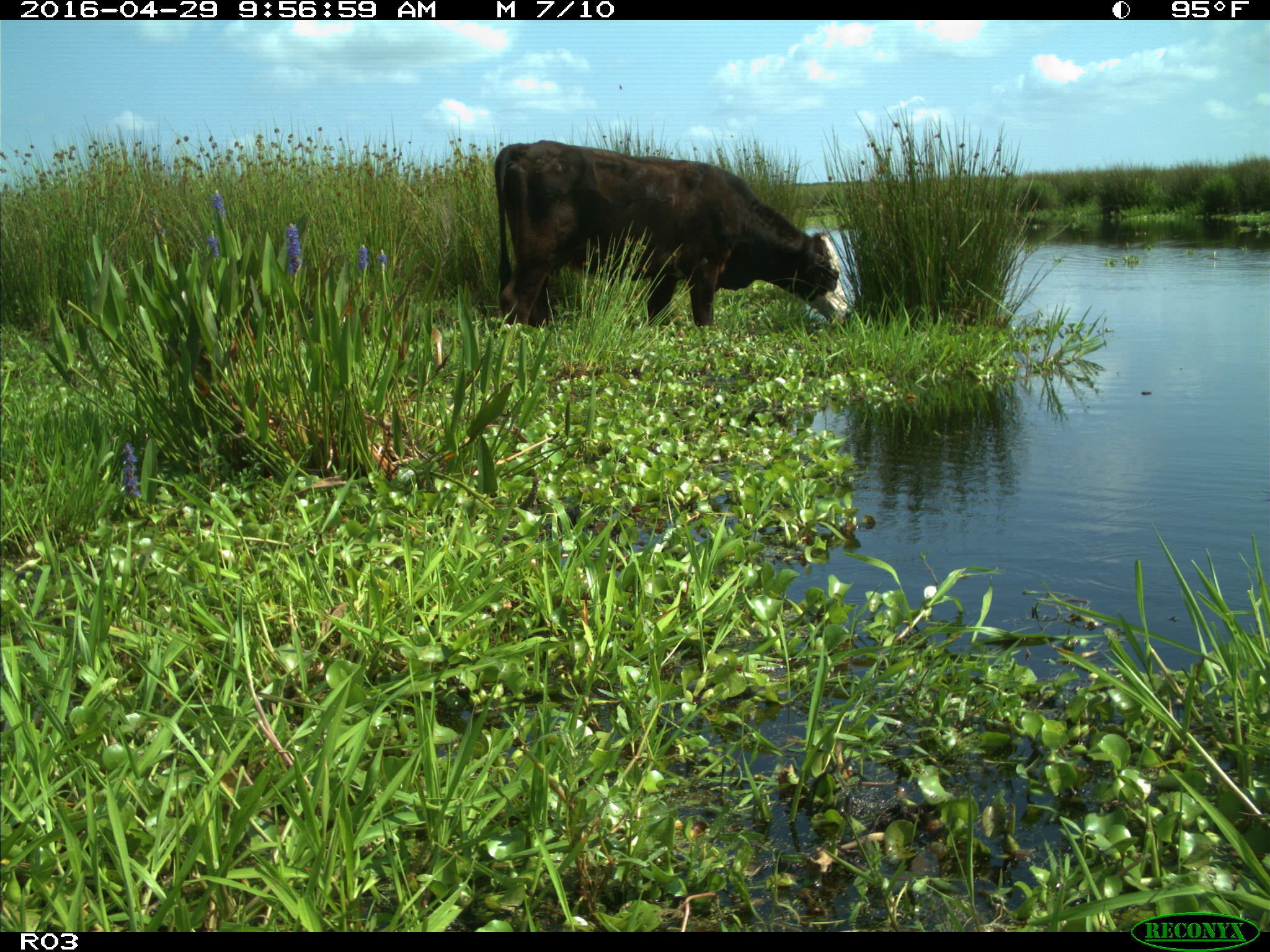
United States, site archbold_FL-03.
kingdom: Animalia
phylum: Chordata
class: Mammalia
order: Artiodactyla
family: Bovidae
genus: Bos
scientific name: Bos taurus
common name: domestic cow